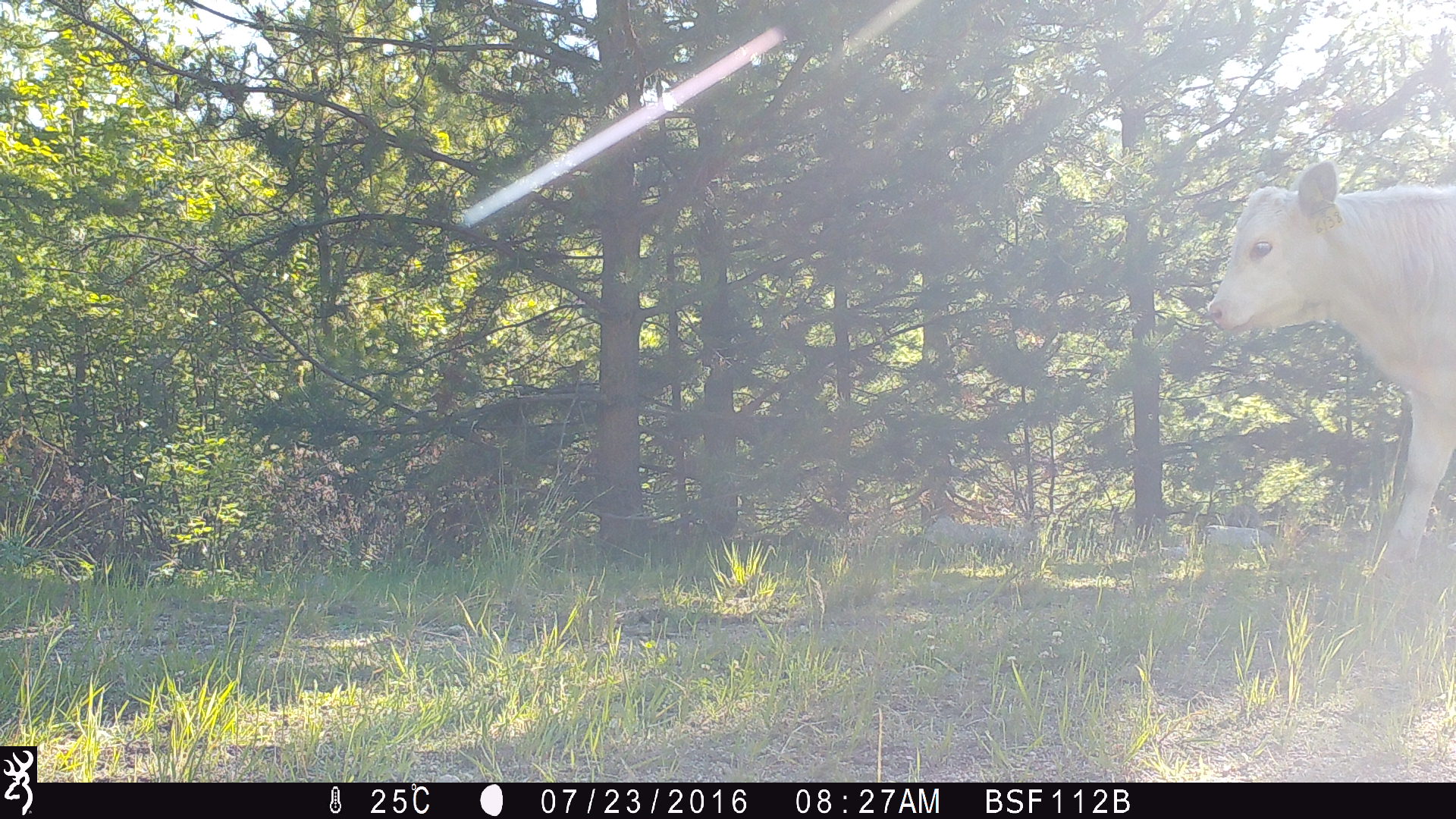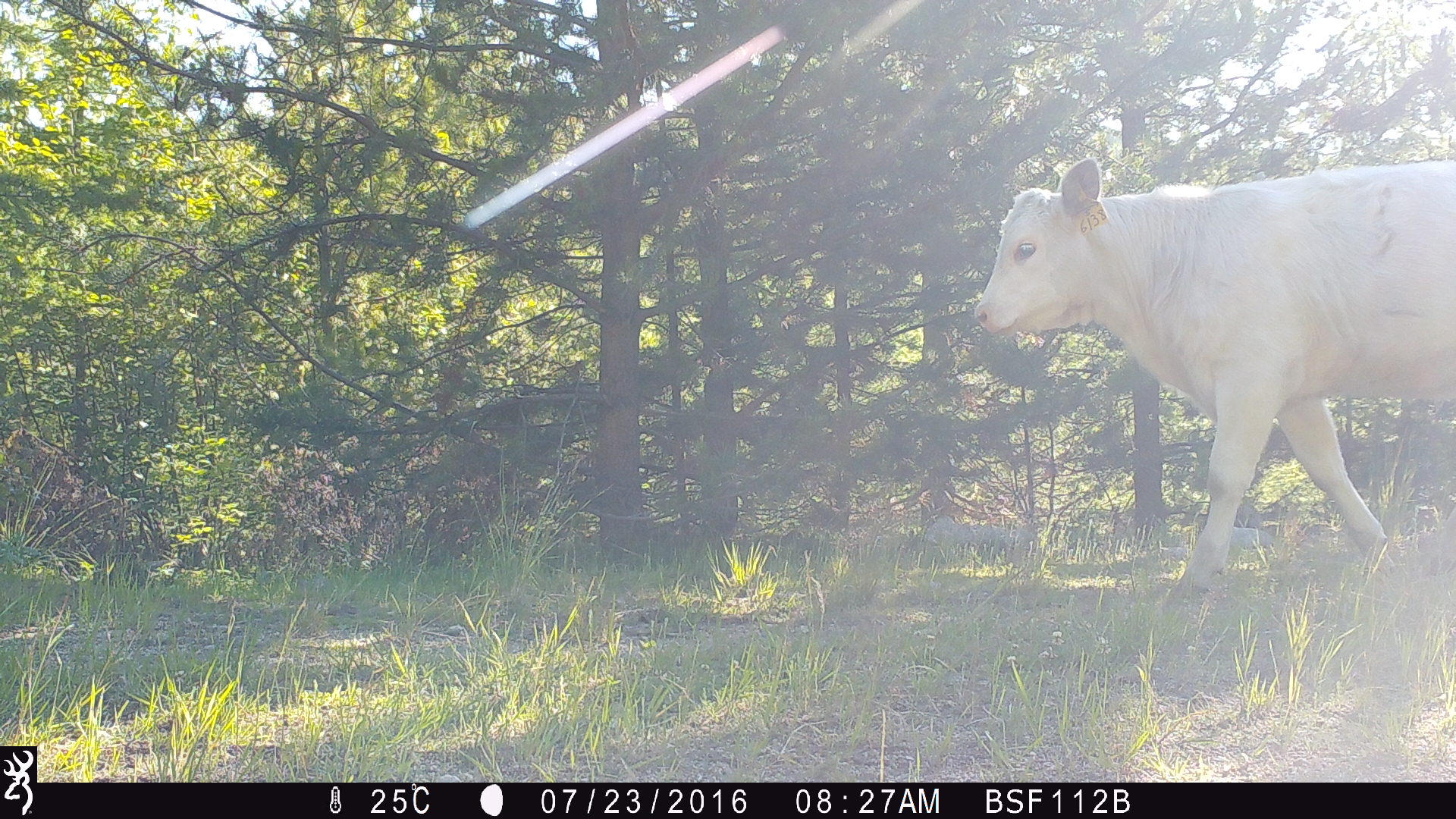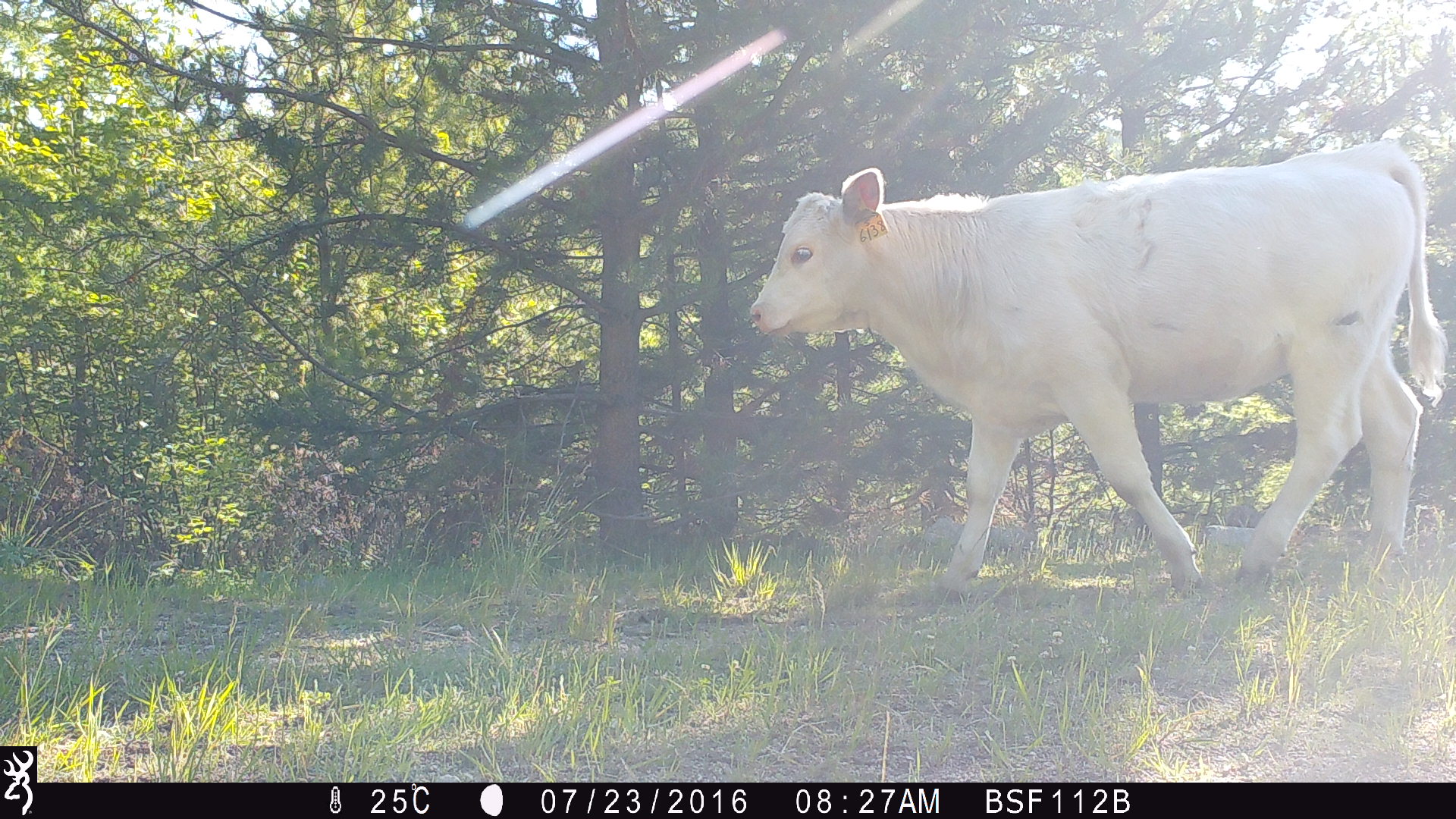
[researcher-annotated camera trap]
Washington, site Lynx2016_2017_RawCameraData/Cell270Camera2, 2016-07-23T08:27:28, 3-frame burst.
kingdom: Animalia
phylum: Chordata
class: Mammalia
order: Artiodactyla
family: Bovidae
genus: Bos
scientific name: Bos taurus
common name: domestic cattle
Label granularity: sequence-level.